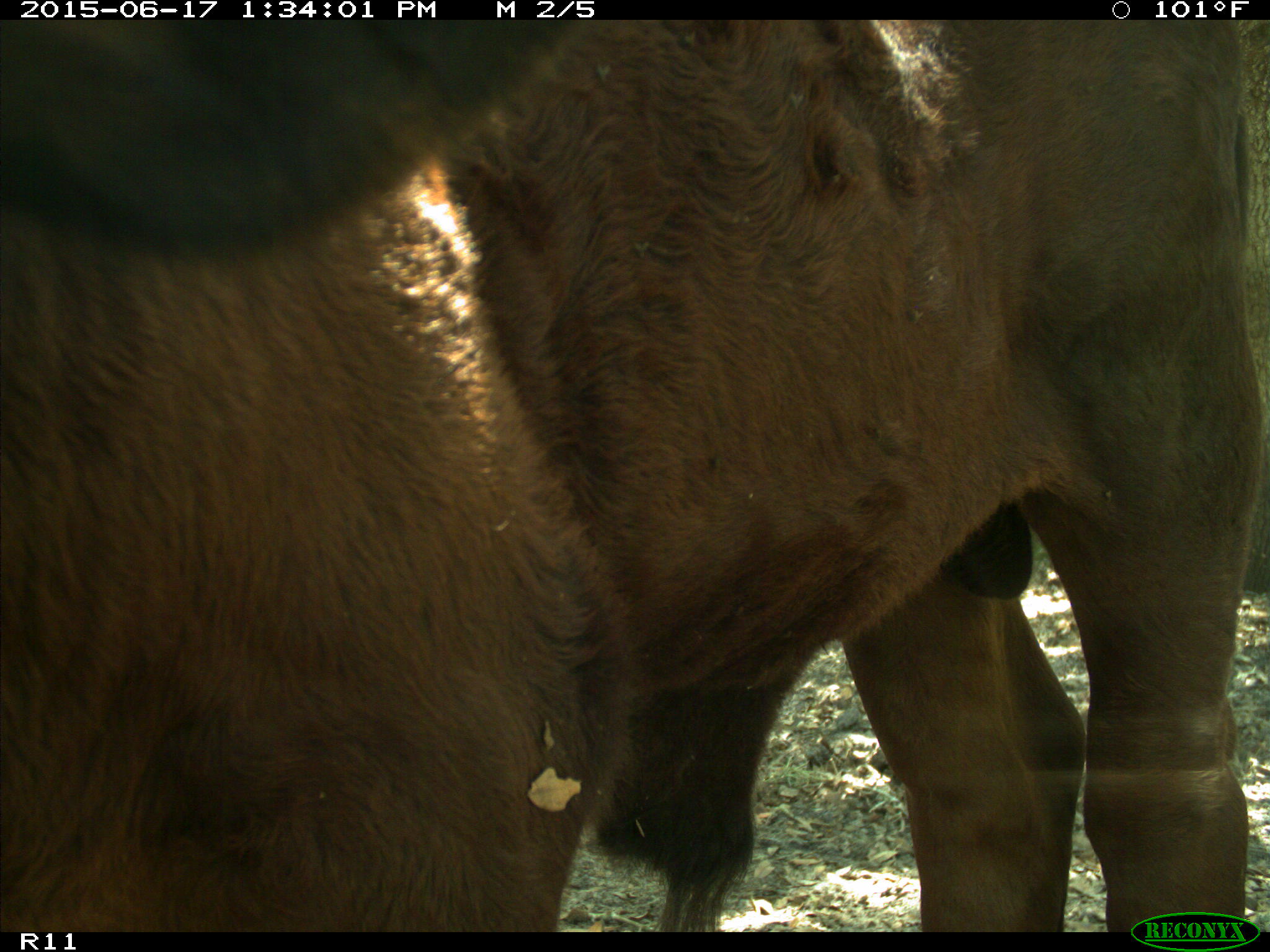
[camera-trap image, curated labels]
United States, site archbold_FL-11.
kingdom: Animalia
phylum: Chordata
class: Mammalia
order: Artiodactyla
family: Bovidae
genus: Bos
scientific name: Bos taurus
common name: domestic cow